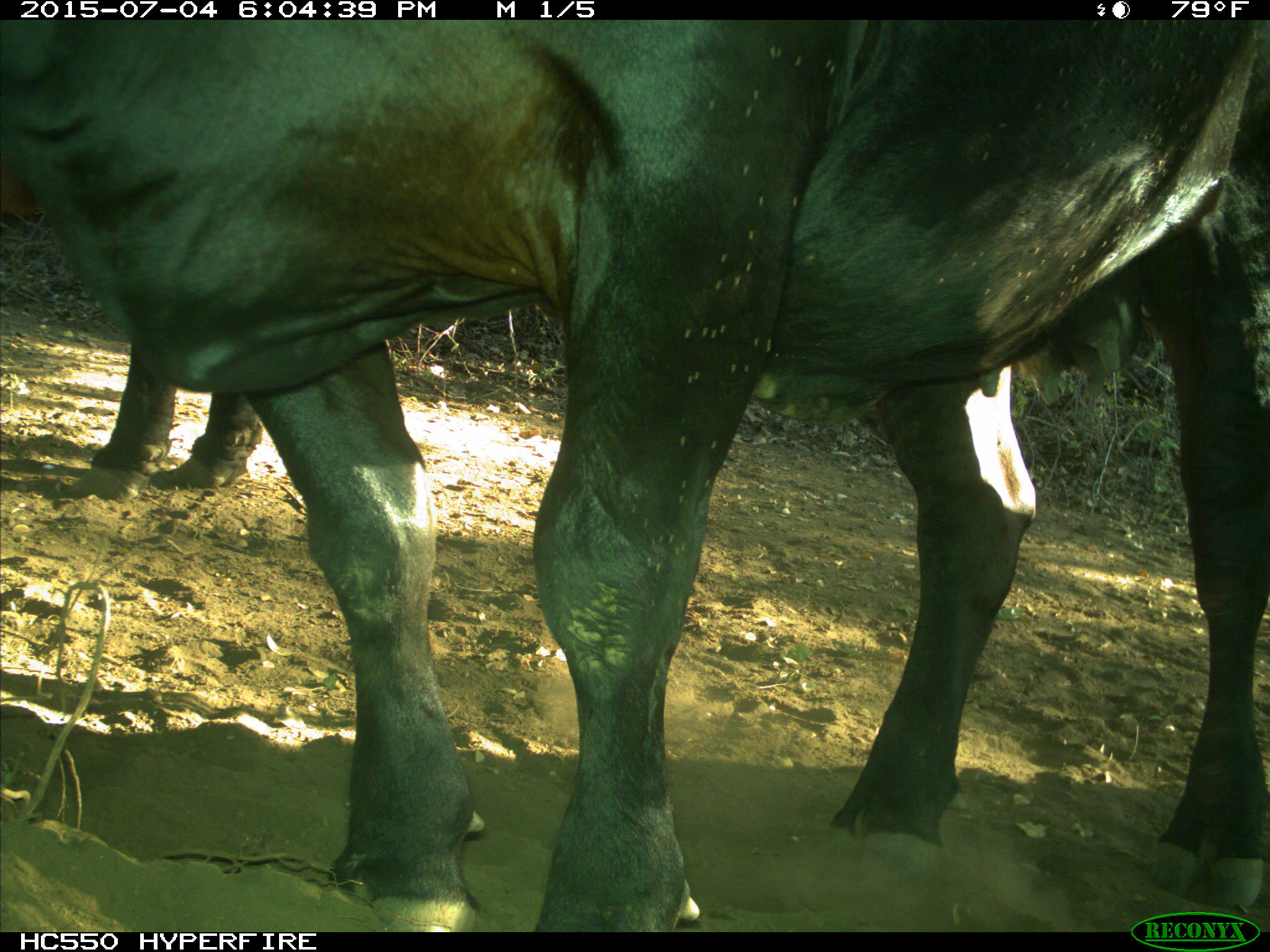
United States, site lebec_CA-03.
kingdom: Animalia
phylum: Chordata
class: Mammalia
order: Artiodactyla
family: Bovidae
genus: Bos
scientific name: Bos taurus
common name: domestic cow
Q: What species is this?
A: Bos taurus (domestic cow).